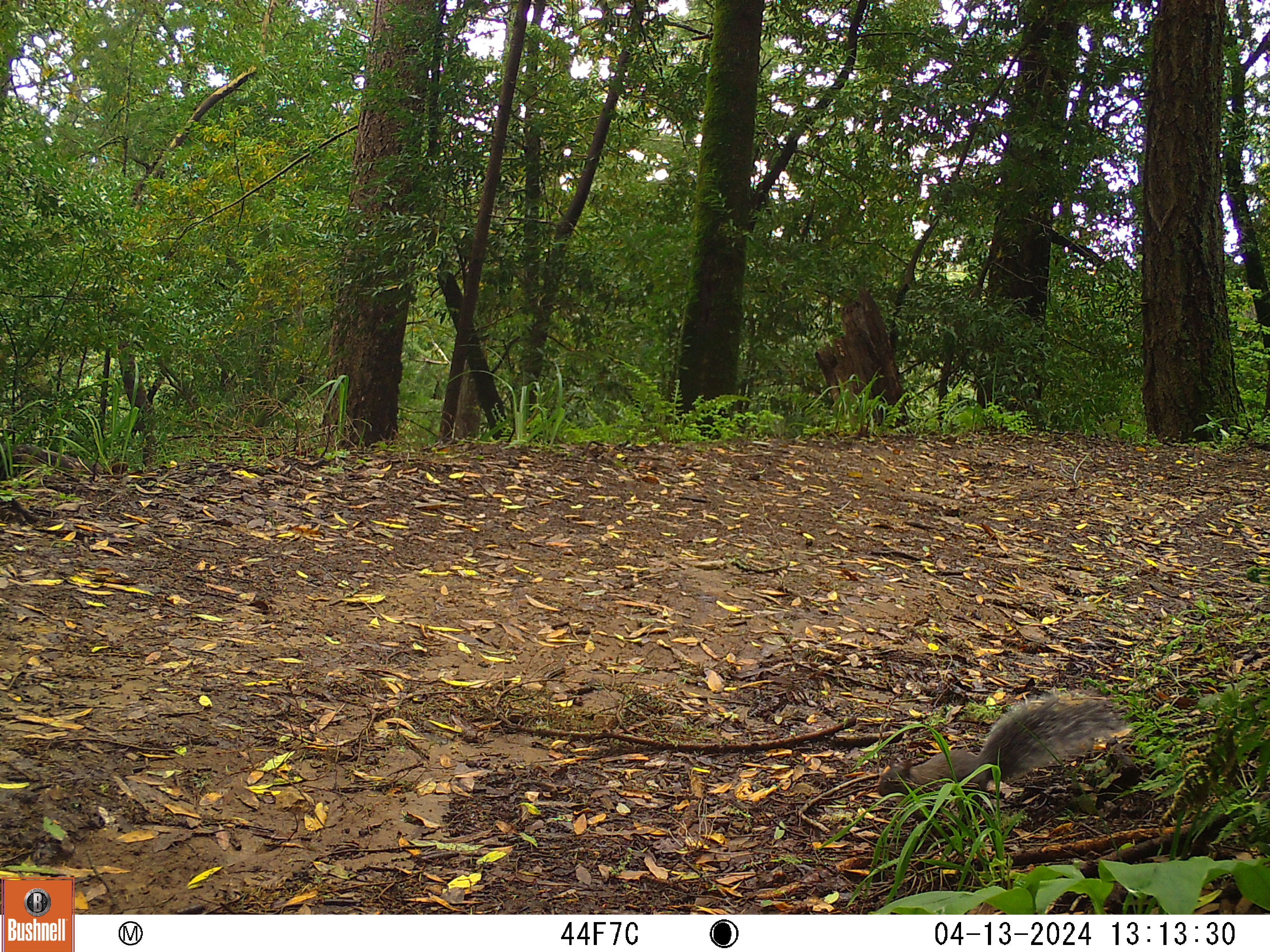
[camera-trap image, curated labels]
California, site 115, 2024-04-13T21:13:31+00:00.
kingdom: Animalia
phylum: Chordata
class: Mammalia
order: Rodentia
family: Sciuridae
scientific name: Sciuridae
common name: squirrel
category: unknown squirrel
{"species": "unknown squirrel (squirrel) (Sciuridae)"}